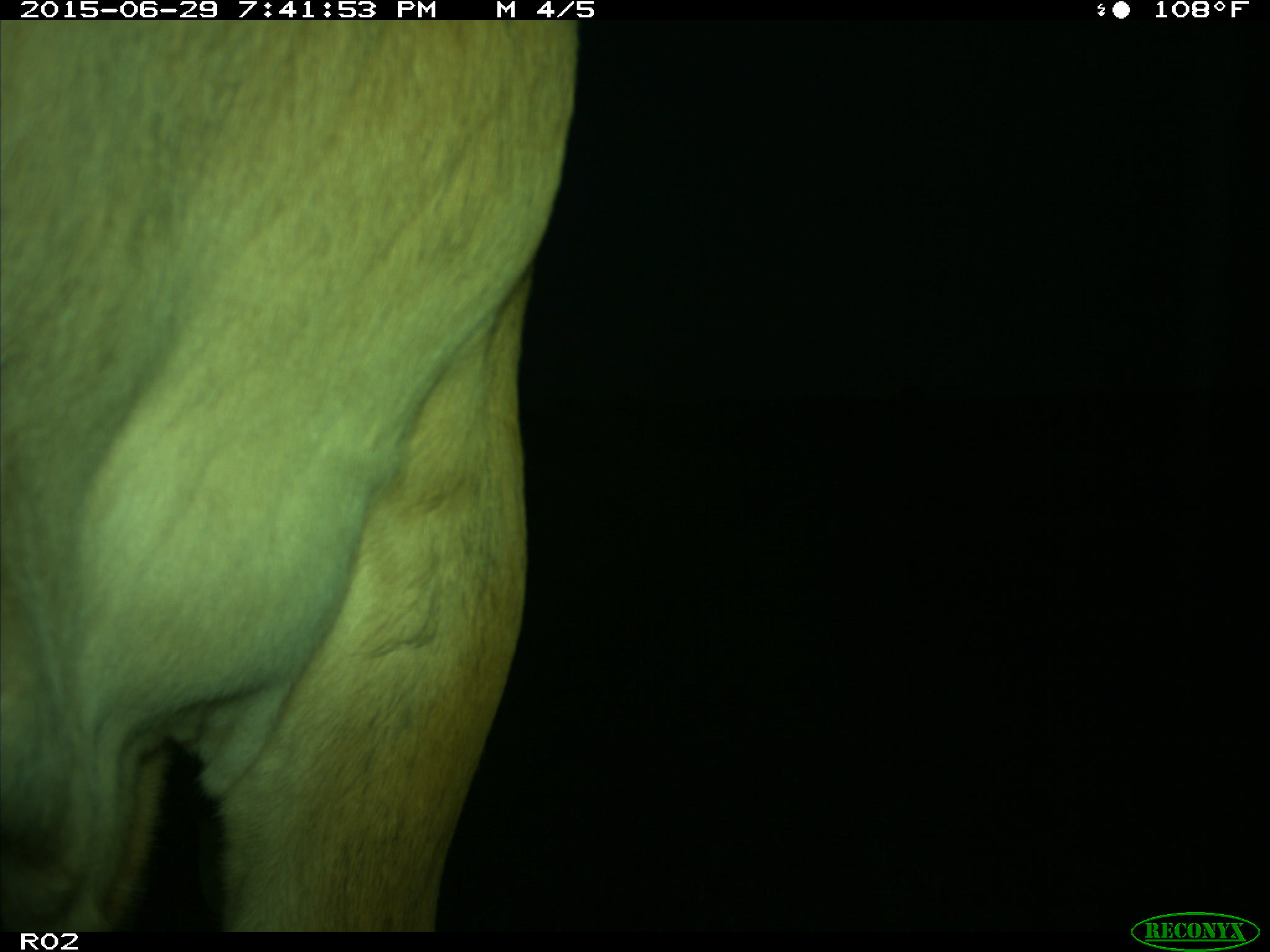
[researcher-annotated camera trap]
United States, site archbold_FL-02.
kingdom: Animalia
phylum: Chordata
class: Mammalia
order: Artiodactyla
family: Bovidae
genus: Bos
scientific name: Bos taurus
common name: domestic cow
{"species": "Bos taurus (domestic cow)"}